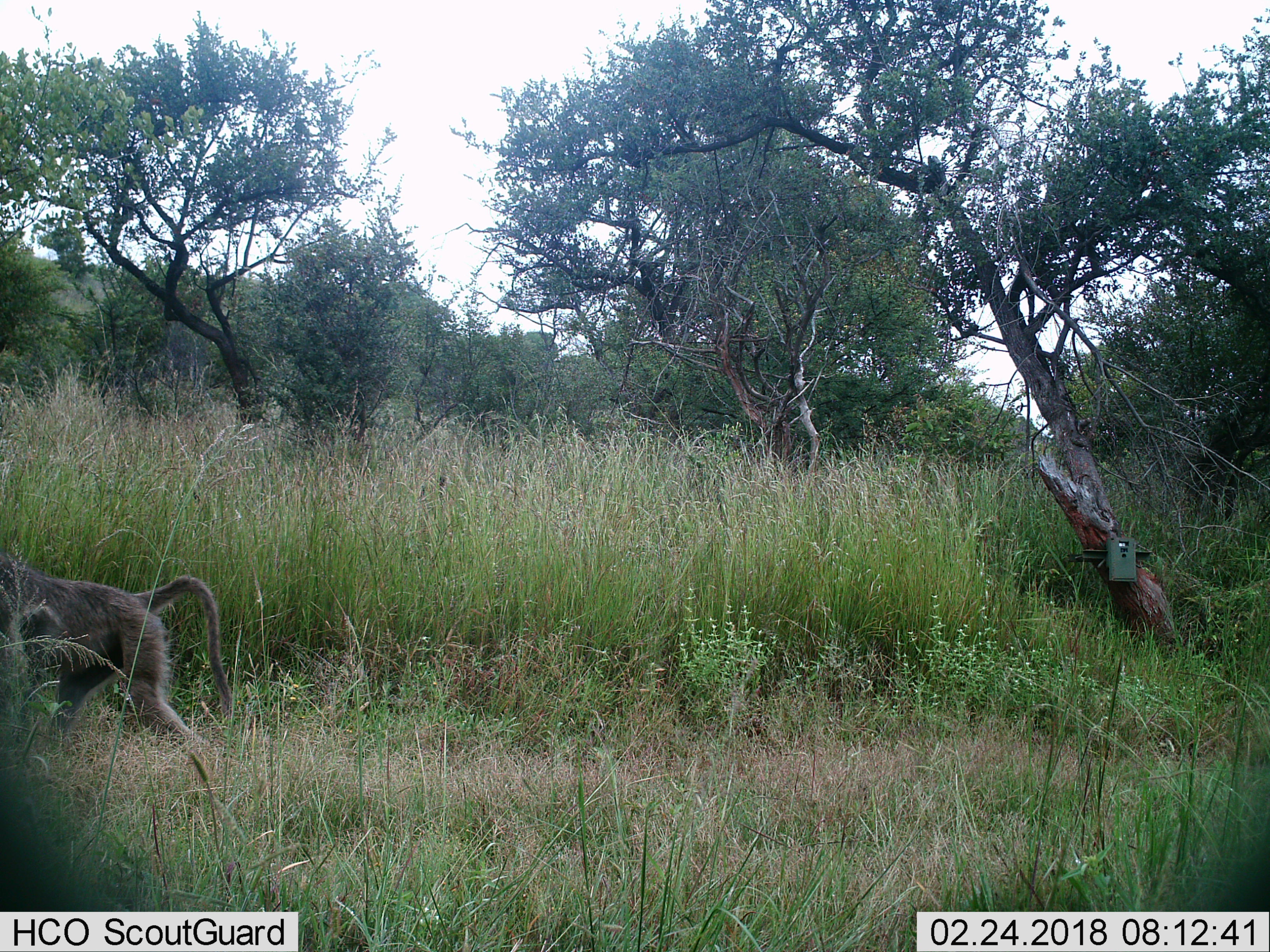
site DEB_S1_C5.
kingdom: Animalia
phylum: Chordata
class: Mammalia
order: Primates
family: Cercopithecidae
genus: Papio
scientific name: Papio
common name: baboon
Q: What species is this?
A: Baboon (Papio).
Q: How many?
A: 1.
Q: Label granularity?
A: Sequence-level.